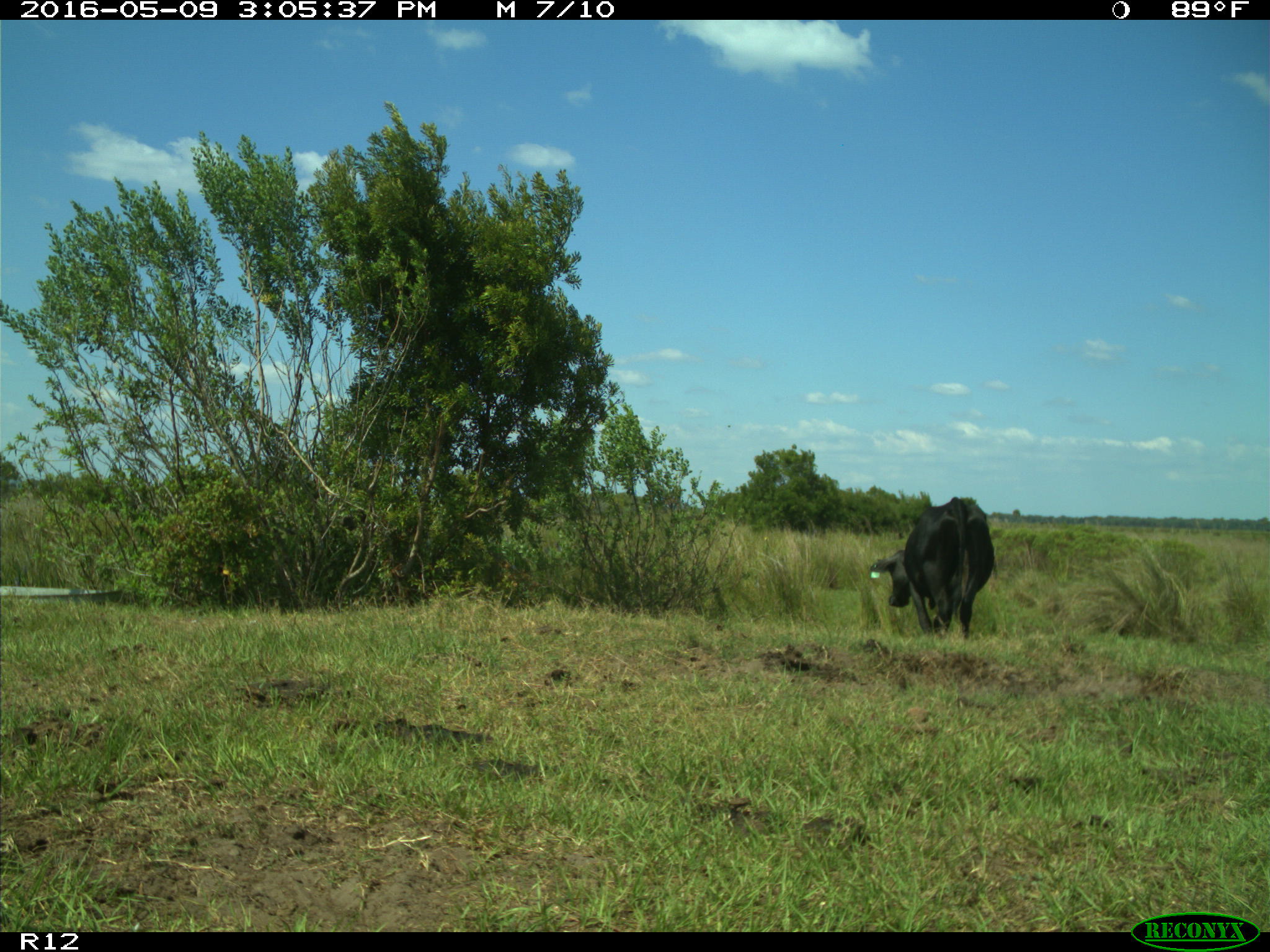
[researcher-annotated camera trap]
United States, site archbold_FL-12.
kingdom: Animalia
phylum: Chordata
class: Mammalia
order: Artiodactyla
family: Bovidae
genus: Bos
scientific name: Bos taurus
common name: domestic cow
Bos taurus (domestic cow).